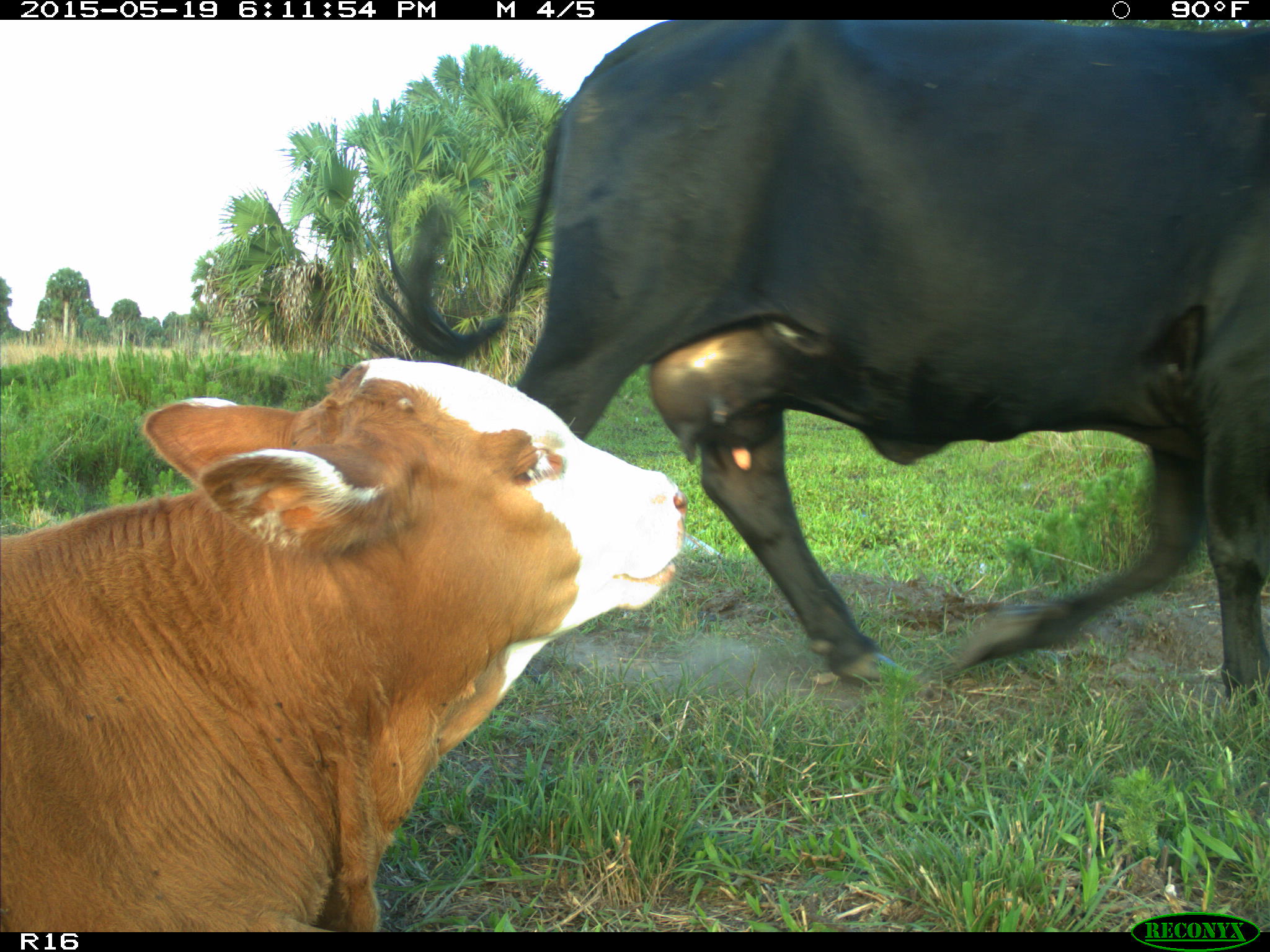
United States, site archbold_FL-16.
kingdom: Animalia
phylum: Chordata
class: Mammalia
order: Artiodactyla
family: Bovidae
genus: Bos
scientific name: Bos taurus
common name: domestic cow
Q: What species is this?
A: Bos taurus (domestic cow).